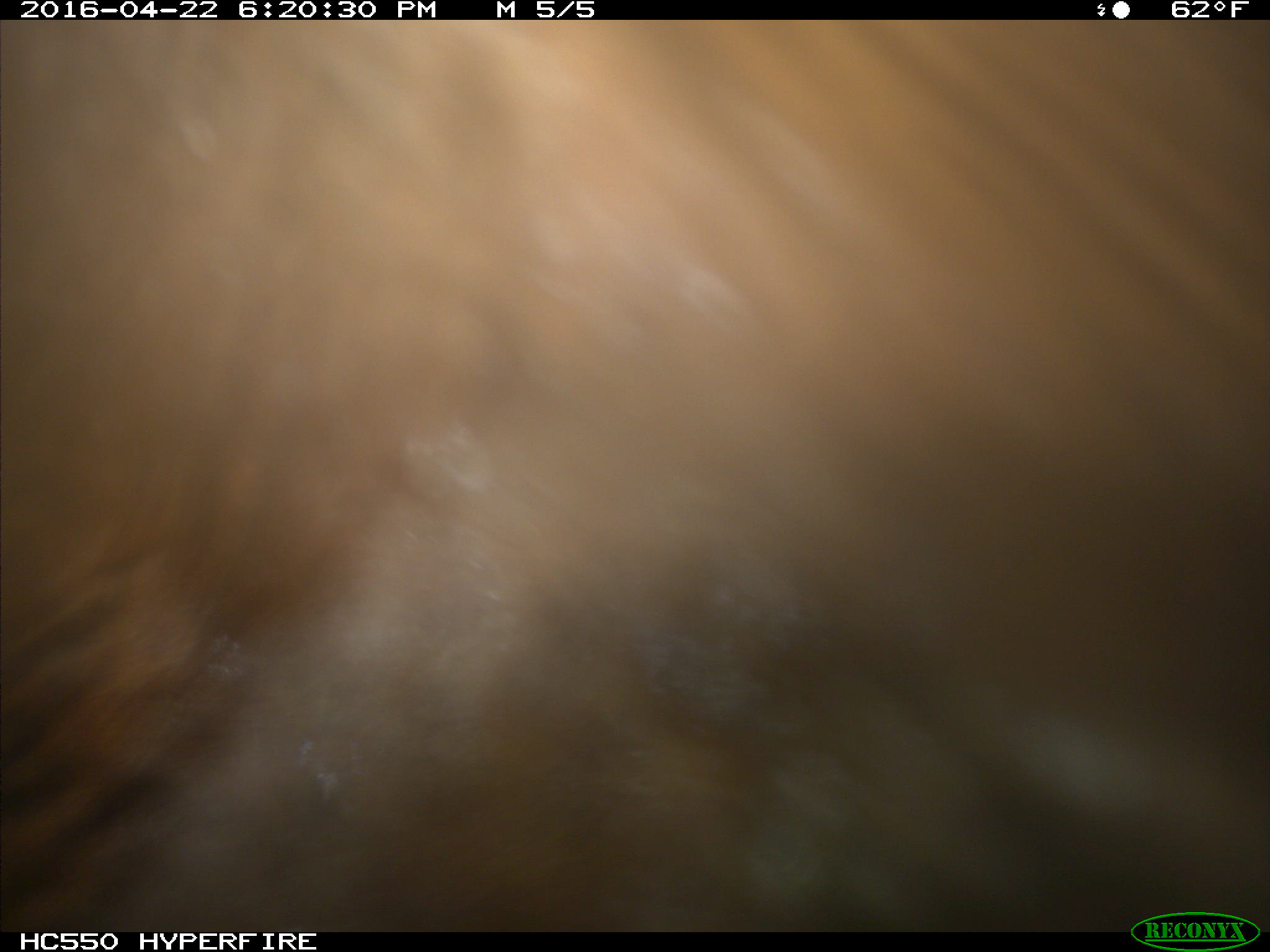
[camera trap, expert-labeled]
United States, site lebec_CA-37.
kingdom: Animalia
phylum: Chordata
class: Mammalia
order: Artiodactyla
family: Bovidae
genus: Bos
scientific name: Bos taurus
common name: domestic cow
Bos taurus (domestic cow).